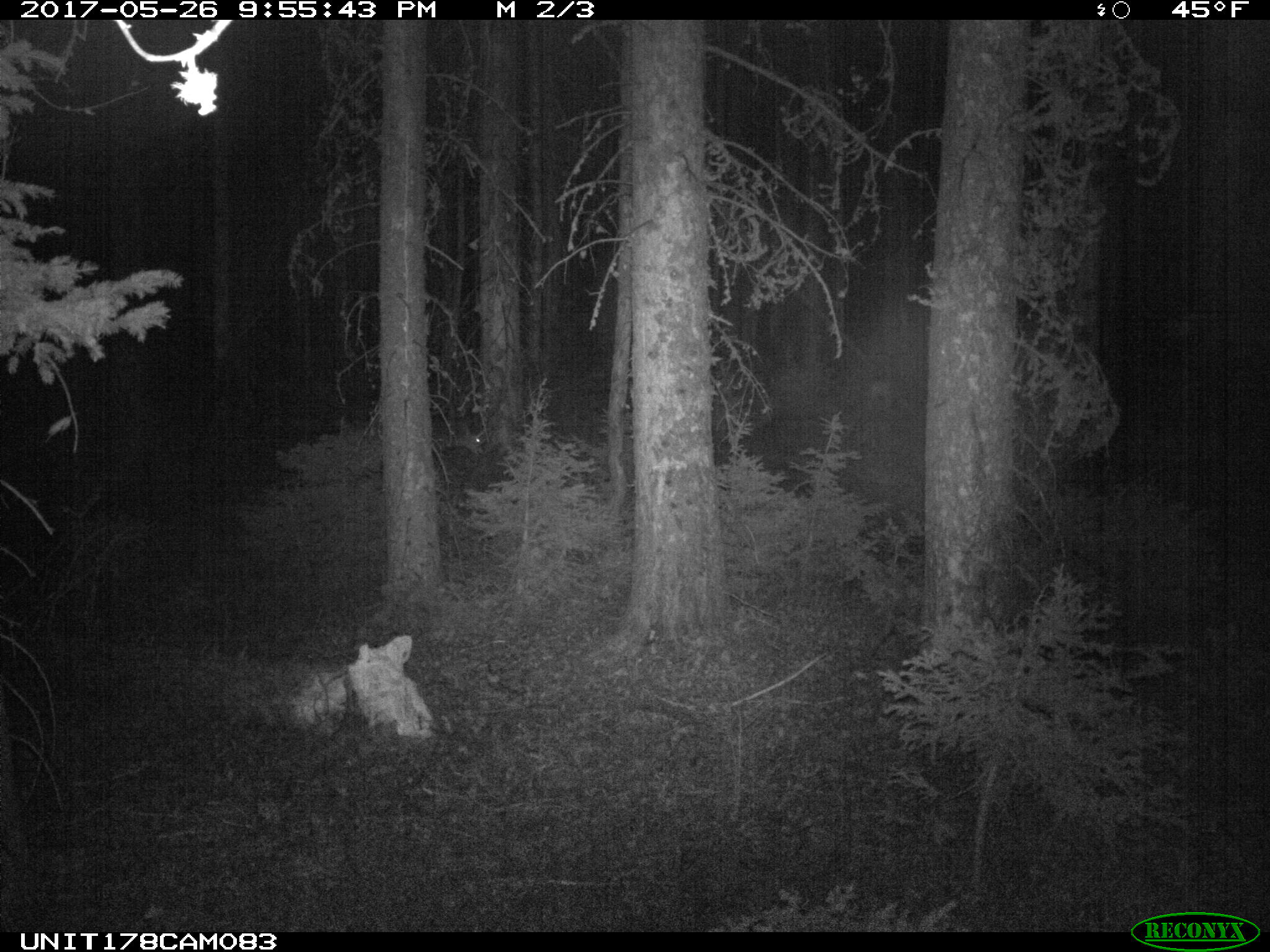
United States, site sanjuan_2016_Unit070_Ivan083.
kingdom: Animalia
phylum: Chordata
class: Mammalia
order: Artiodactyla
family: Cervidae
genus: Odocoileus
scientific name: Odocoileus hemionus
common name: mule deer